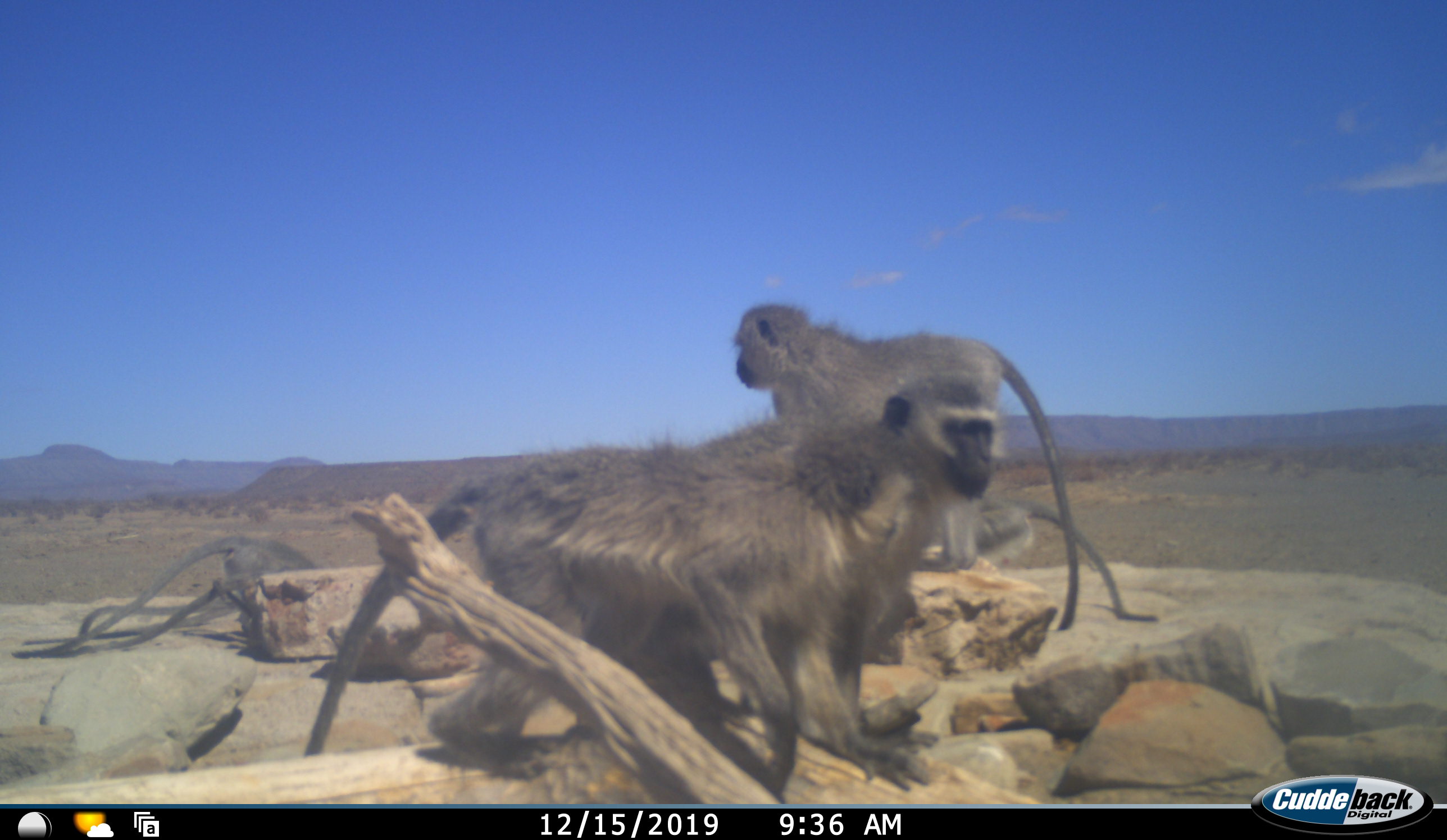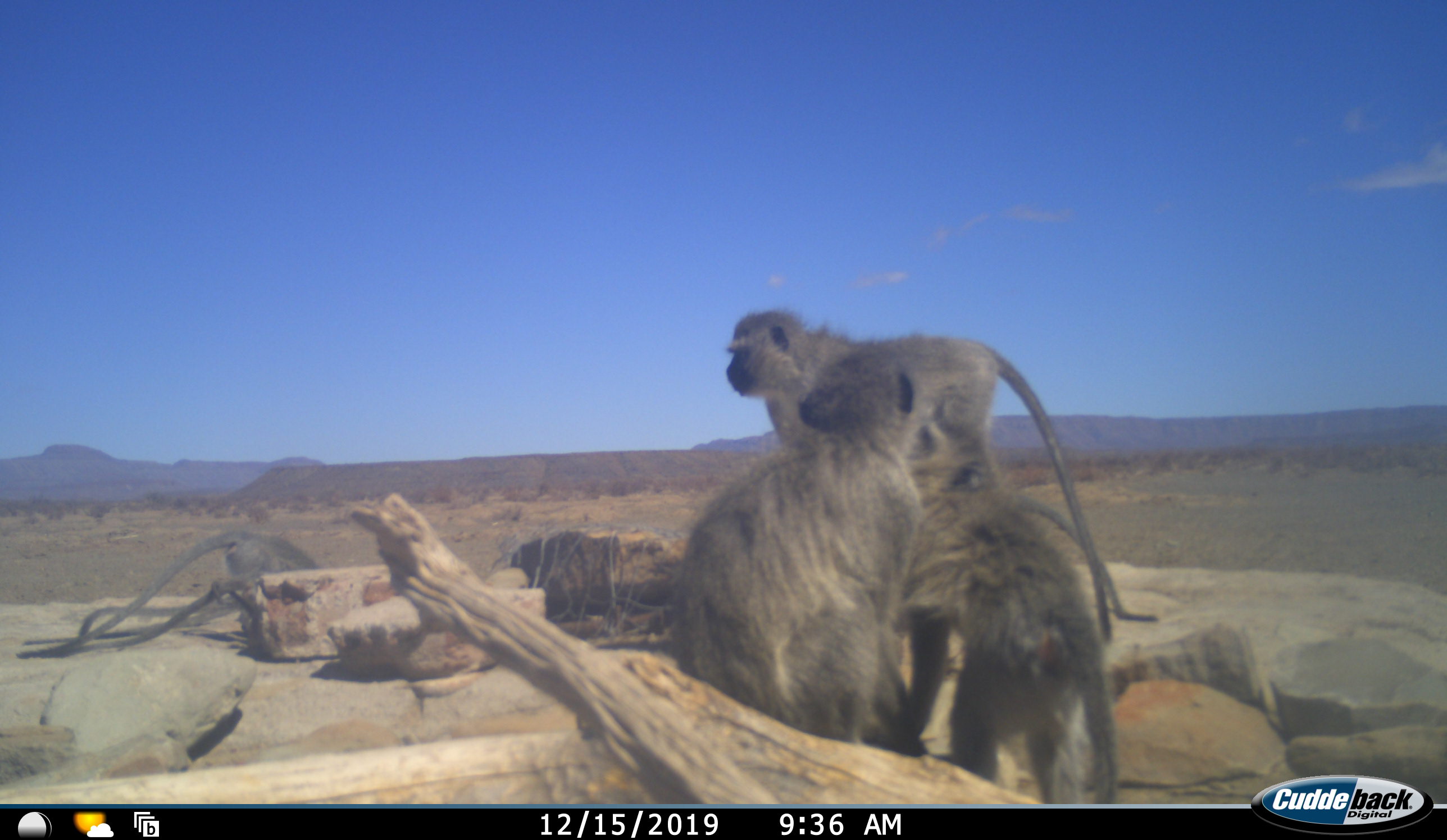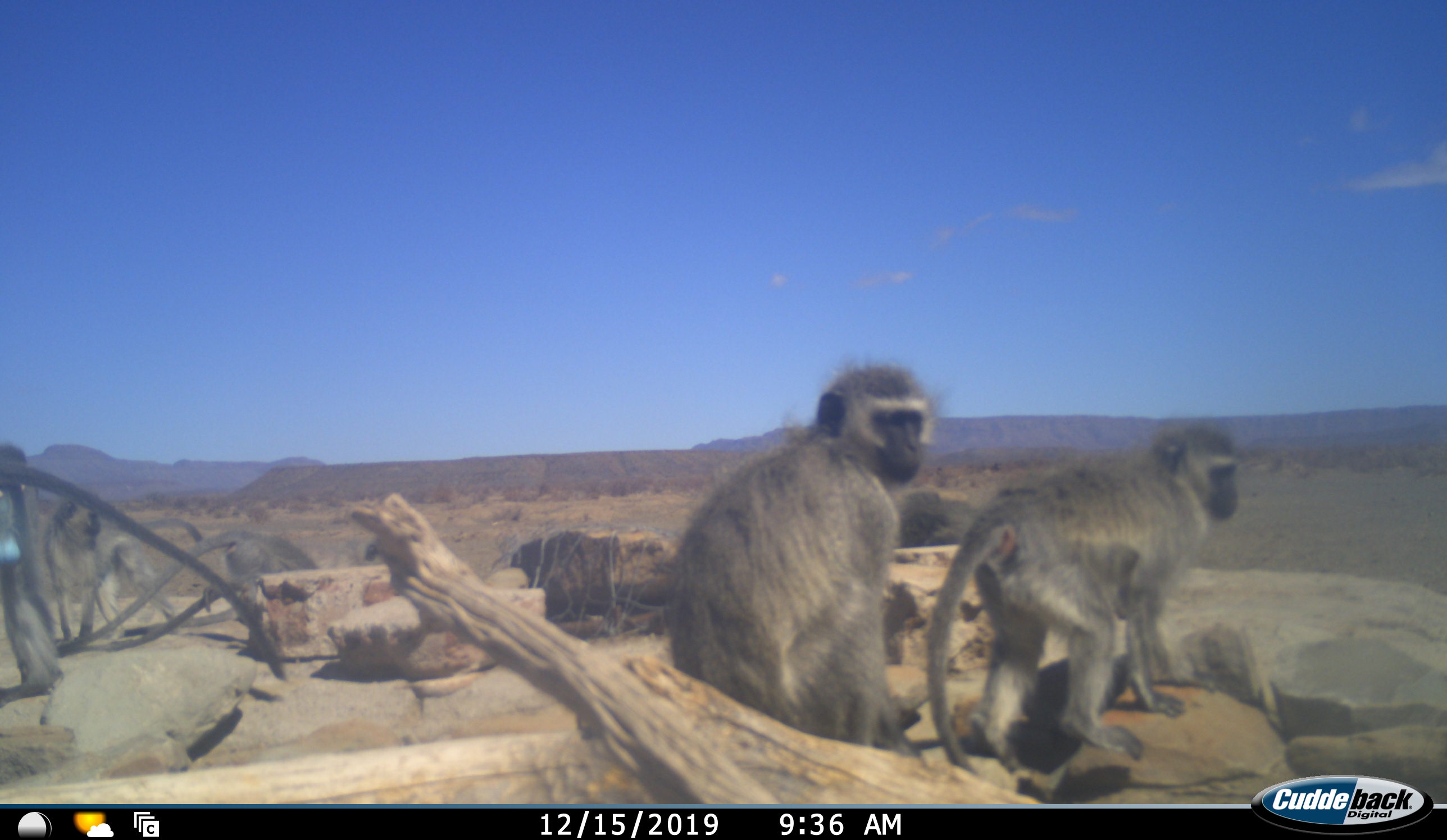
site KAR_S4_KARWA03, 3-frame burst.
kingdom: Animalia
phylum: Chordata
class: Mammalia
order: Primates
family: Cercopithecidae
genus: Chlorocebus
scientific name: Chlorocebus pygerythrus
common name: vervet monkey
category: monkeyvervet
Monkeyvervet (vervet monkey) (Chlorocebus pygerythrus), count 6. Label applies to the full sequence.